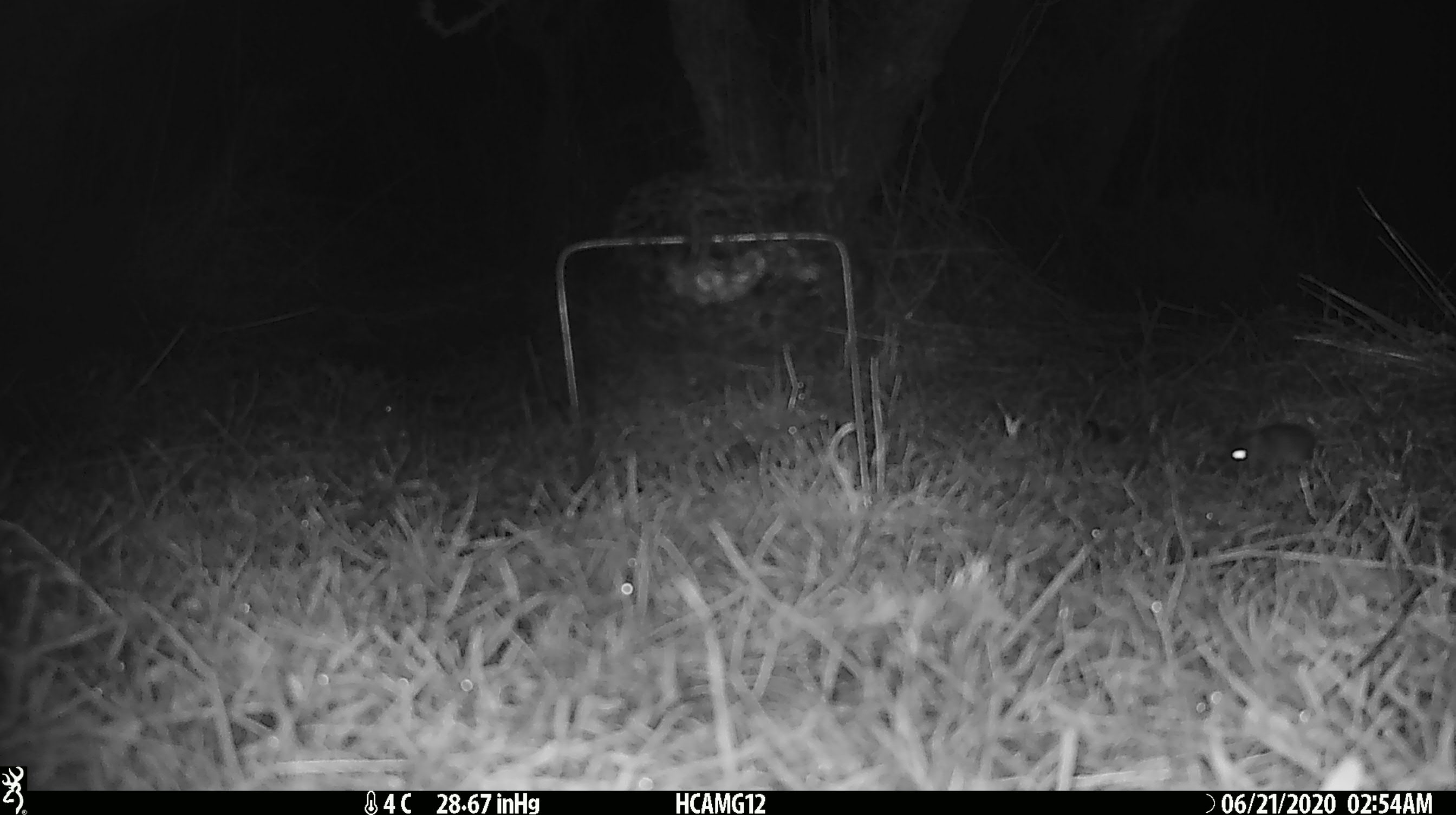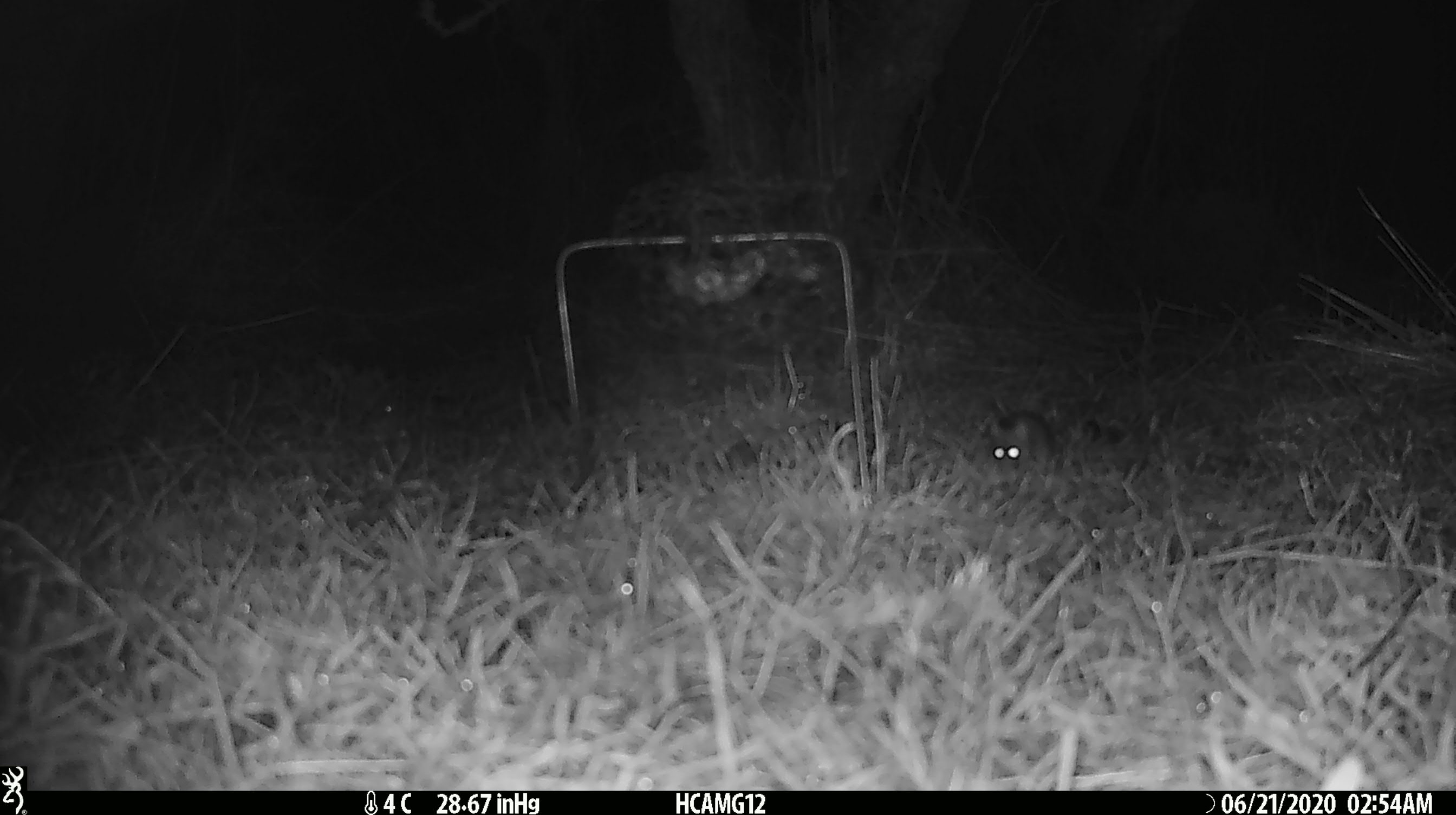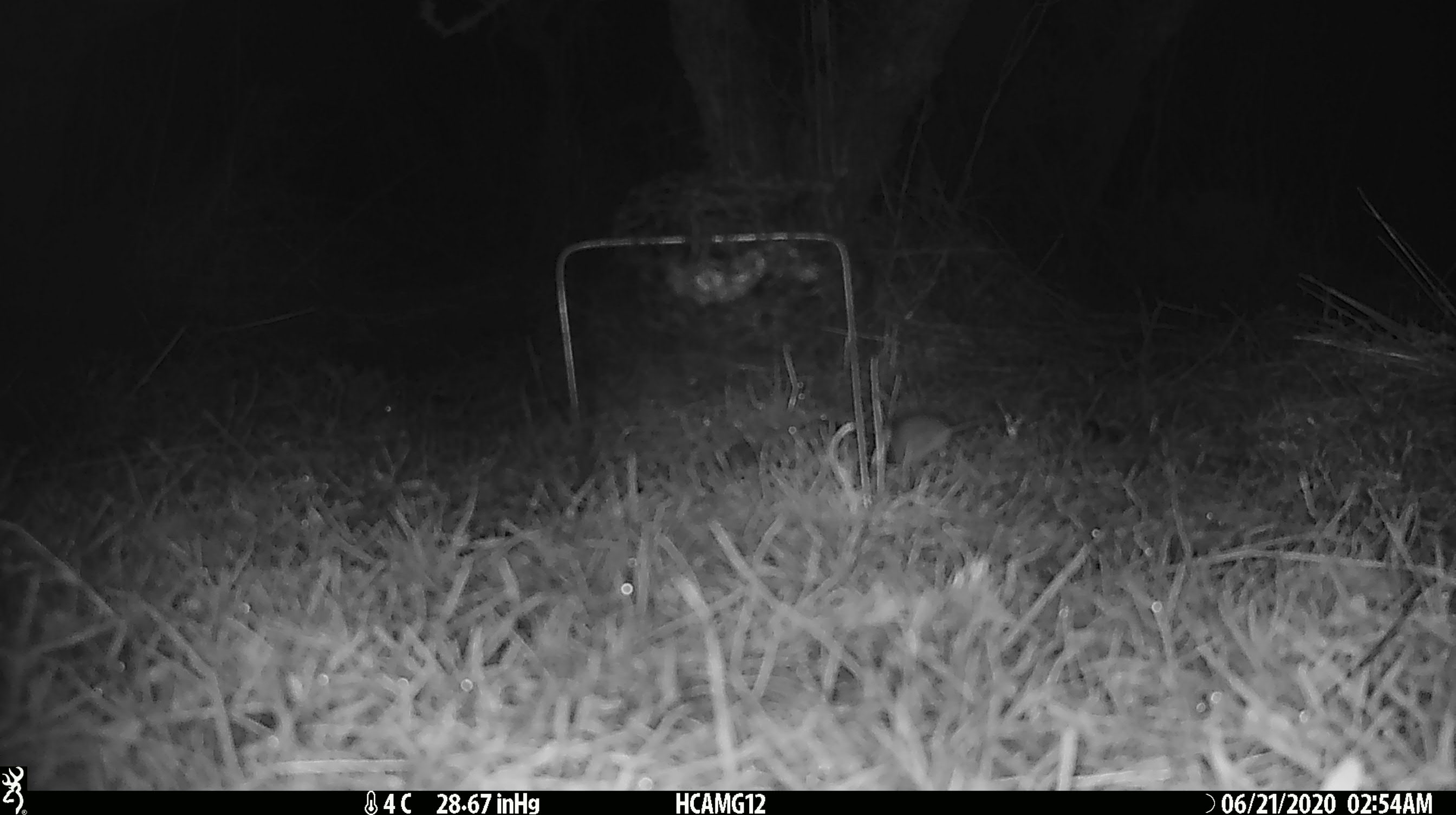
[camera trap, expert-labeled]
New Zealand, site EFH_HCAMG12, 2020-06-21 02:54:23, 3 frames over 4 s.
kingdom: Animalia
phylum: Chordata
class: Mammalia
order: Rodentia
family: Muridae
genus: Mus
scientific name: Mus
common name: mouse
Mouse (Mus).